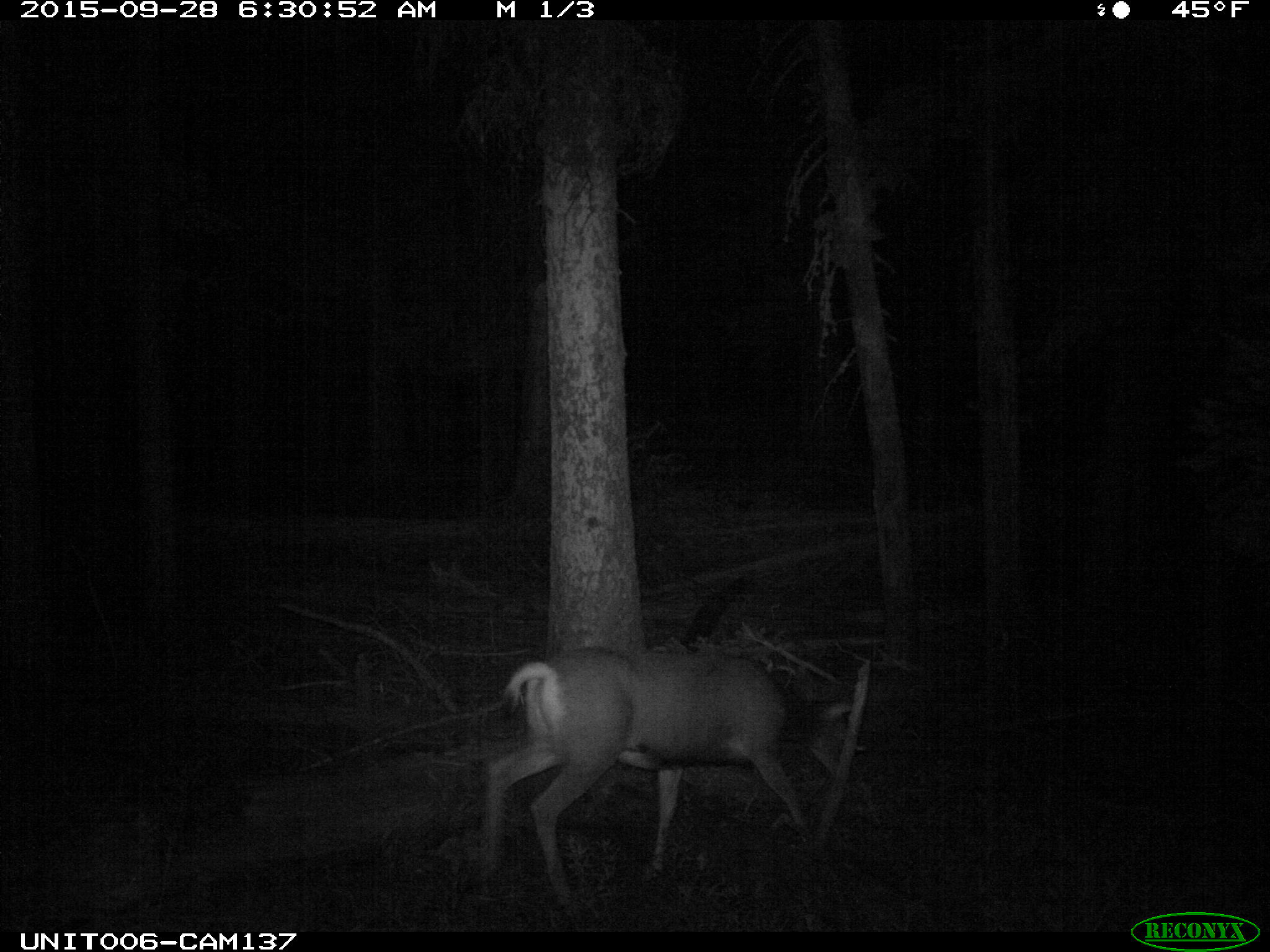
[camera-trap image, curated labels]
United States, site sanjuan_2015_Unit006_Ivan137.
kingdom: Animalia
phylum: Chordata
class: Mammalia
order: Artiodactyla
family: Cervidae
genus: Odocoileus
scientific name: Odocoileus hemionus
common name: mule deer